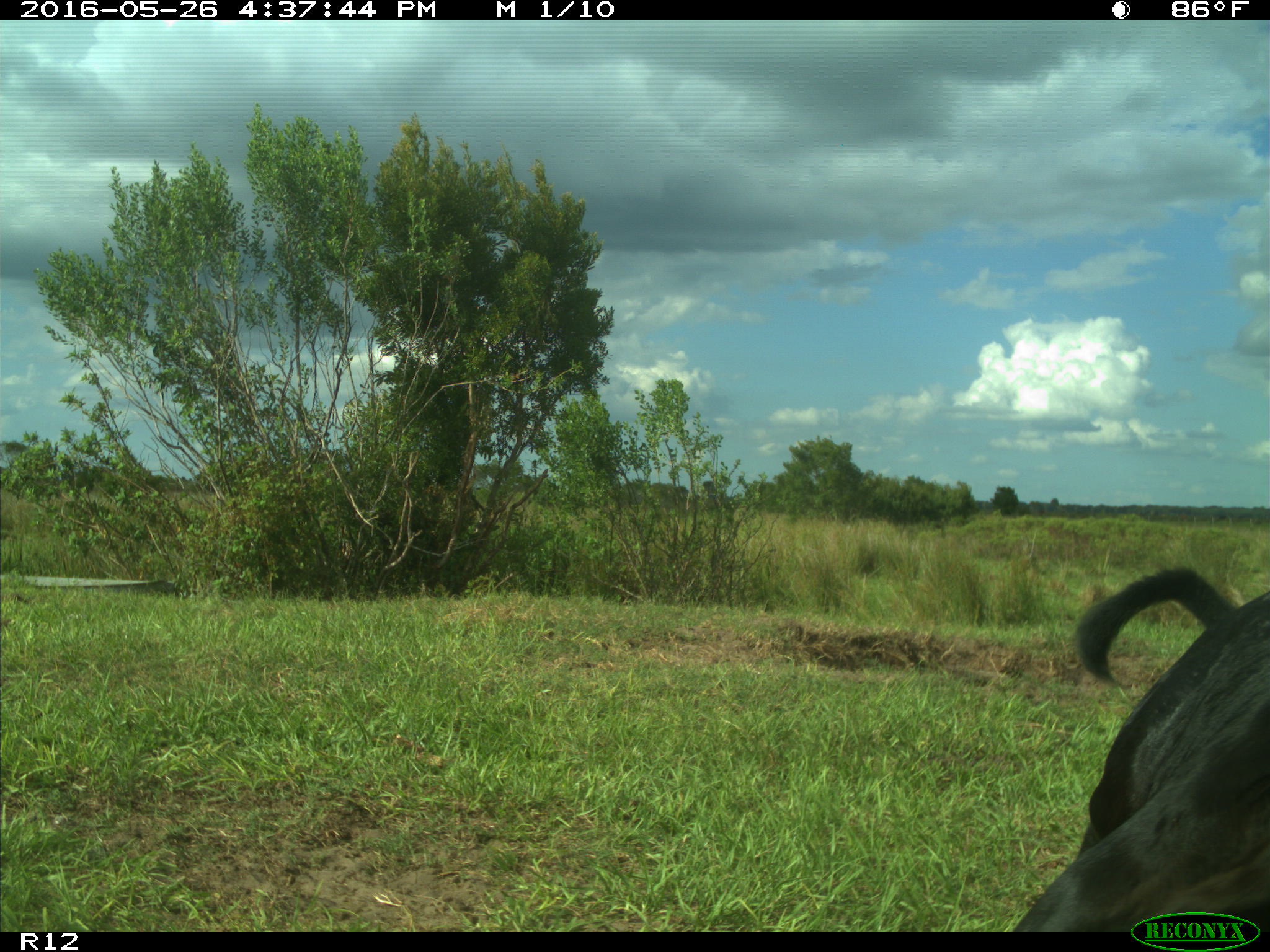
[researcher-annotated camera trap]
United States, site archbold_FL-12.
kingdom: Animalia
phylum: Chordata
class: Mammalia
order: Artiodactyla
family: Bovidae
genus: Bos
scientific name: Bos taurus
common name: domestic cow